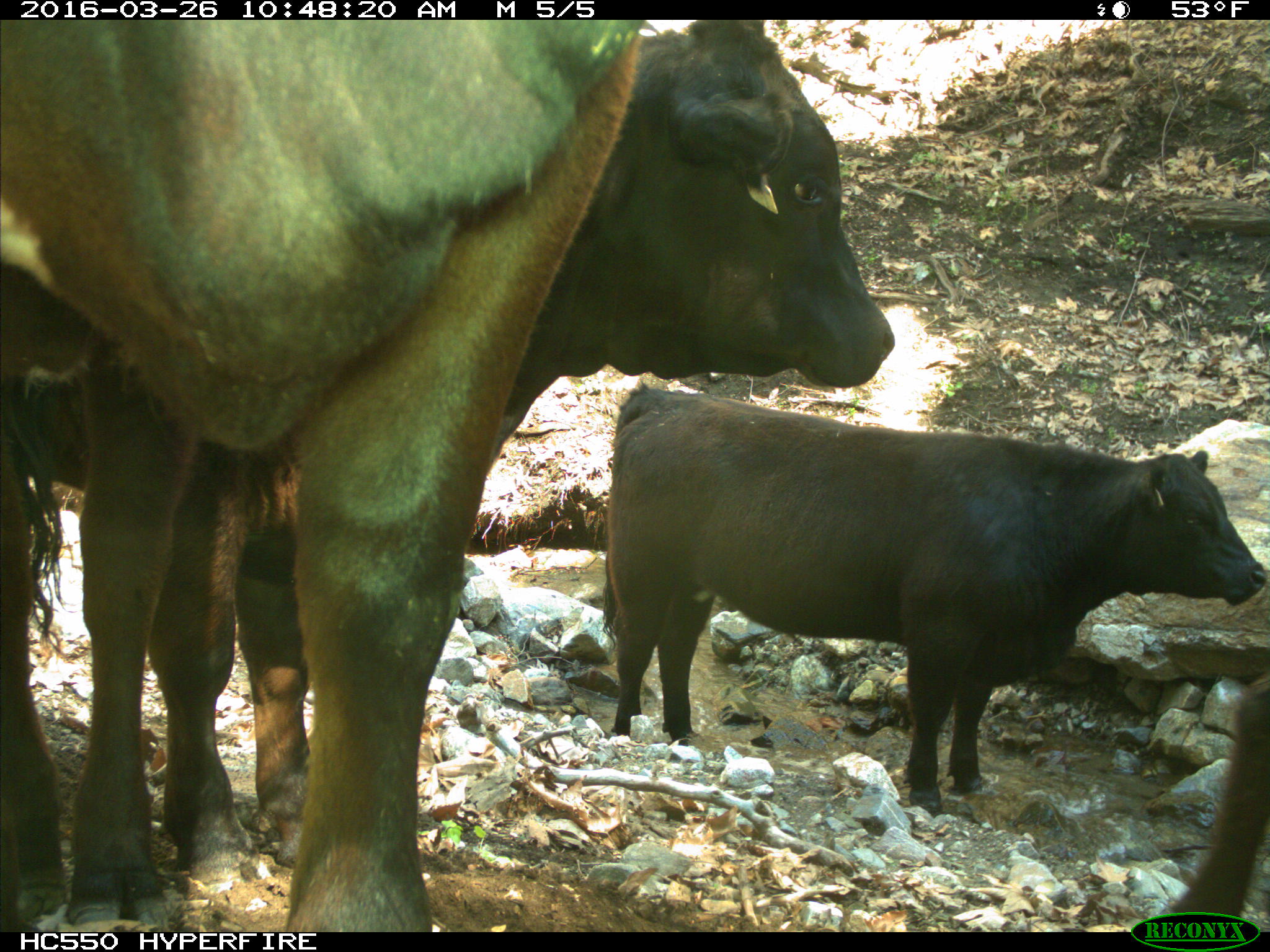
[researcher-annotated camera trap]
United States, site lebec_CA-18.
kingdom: Animalia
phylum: Chordata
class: Mammalia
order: Artiodactyla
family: Bovidae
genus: Bos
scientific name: Bos taurus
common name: domestic cow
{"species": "Bos taurus (domestic cow)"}